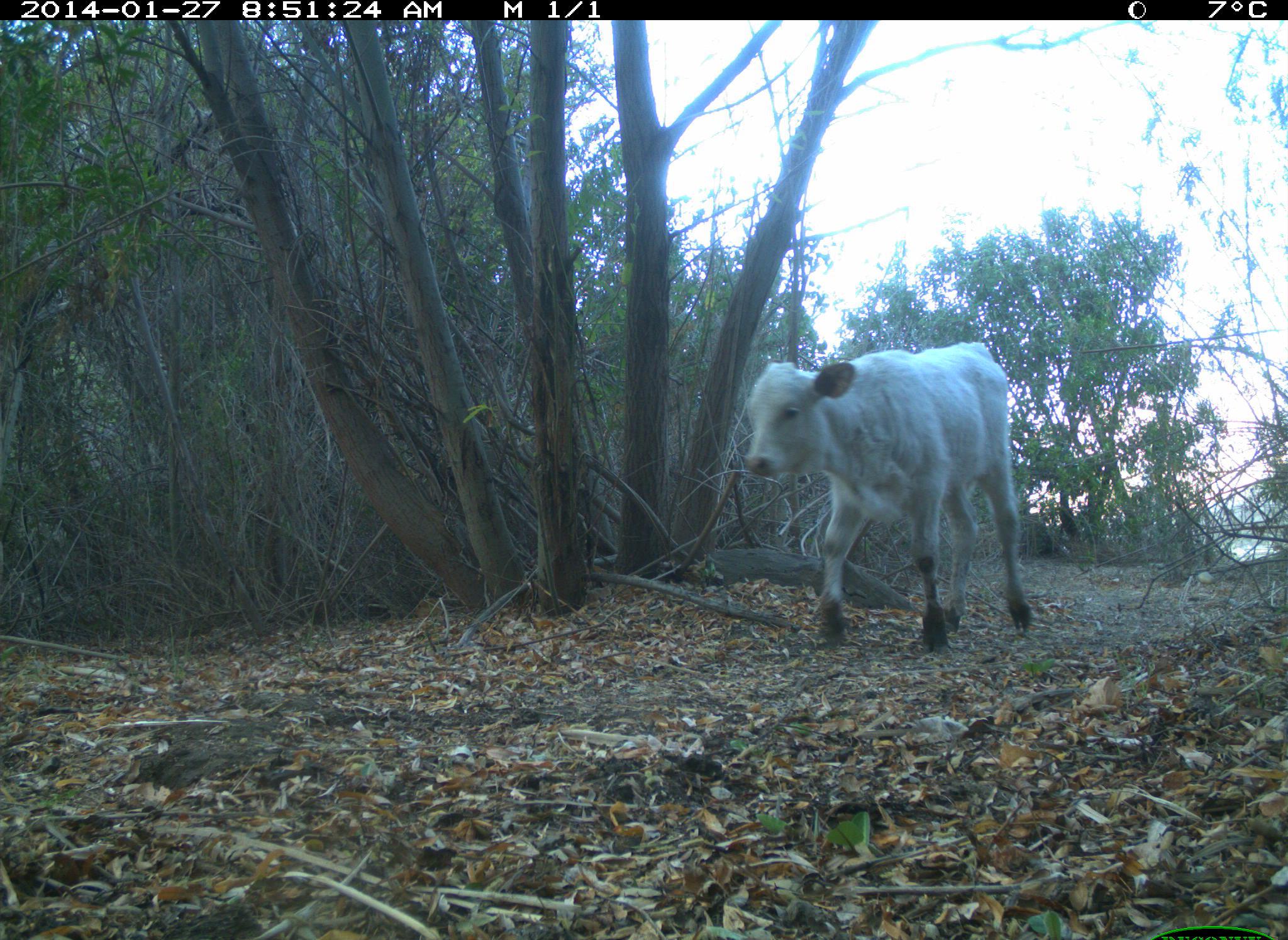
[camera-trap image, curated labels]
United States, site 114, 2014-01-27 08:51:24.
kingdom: Animalia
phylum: Chordata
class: Mammalia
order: Artiodactyla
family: Bovidae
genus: Bos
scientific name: Bos taurus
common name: cow